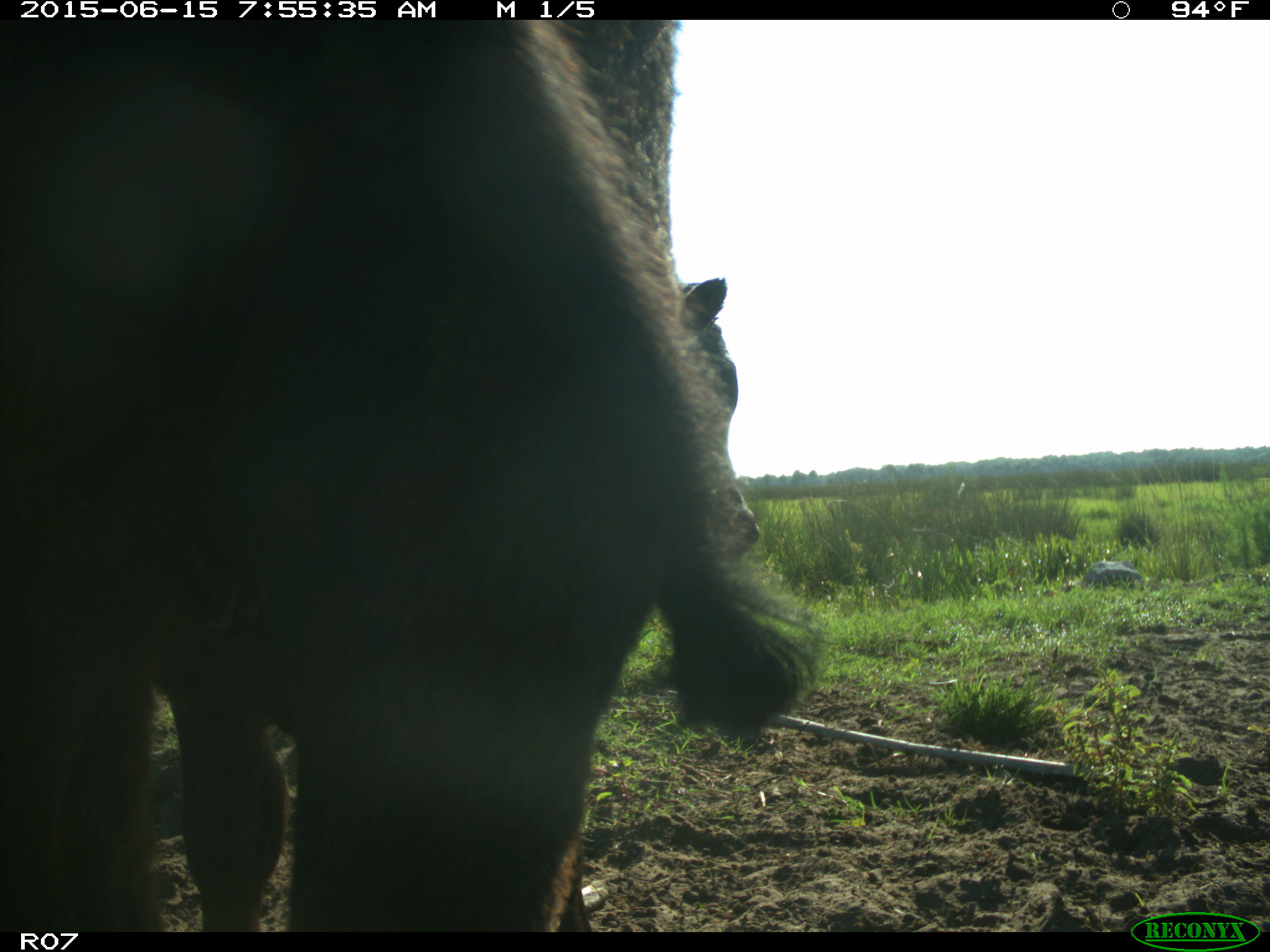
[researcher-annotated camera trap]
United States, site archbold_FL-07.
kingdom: Animalia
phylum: Chordata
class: Mammalia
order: Artiodactyla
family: Bovidae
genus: Bos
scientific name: Bos taurus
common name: domestic cow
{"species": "Bos taurus (domestic cow)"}